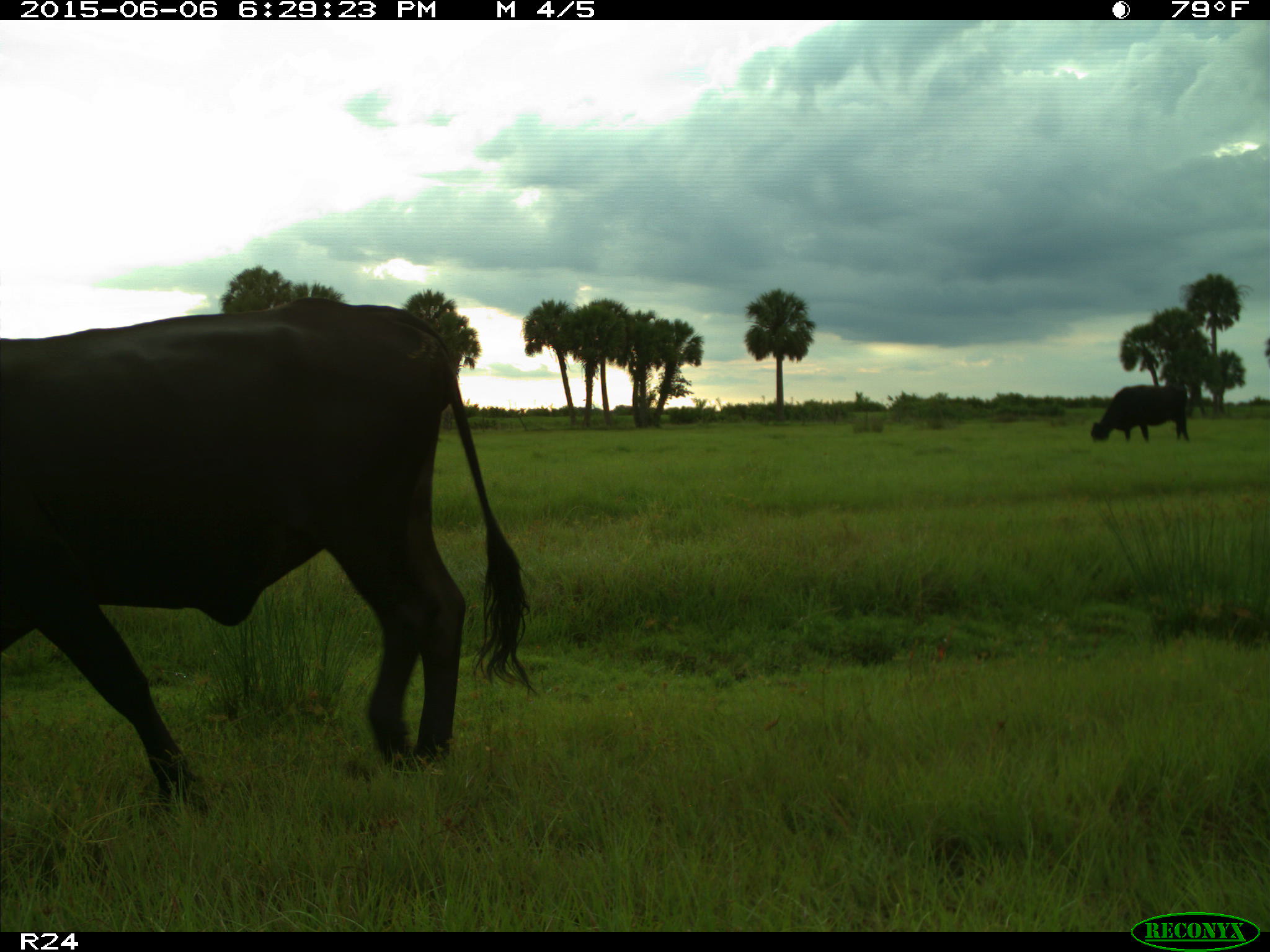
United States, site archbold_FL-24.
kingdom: Animalia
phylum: Chordata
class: Mammalia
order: Artiodactyla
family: Bovidae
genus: Bos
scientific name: Bos taurus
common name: domestic cow